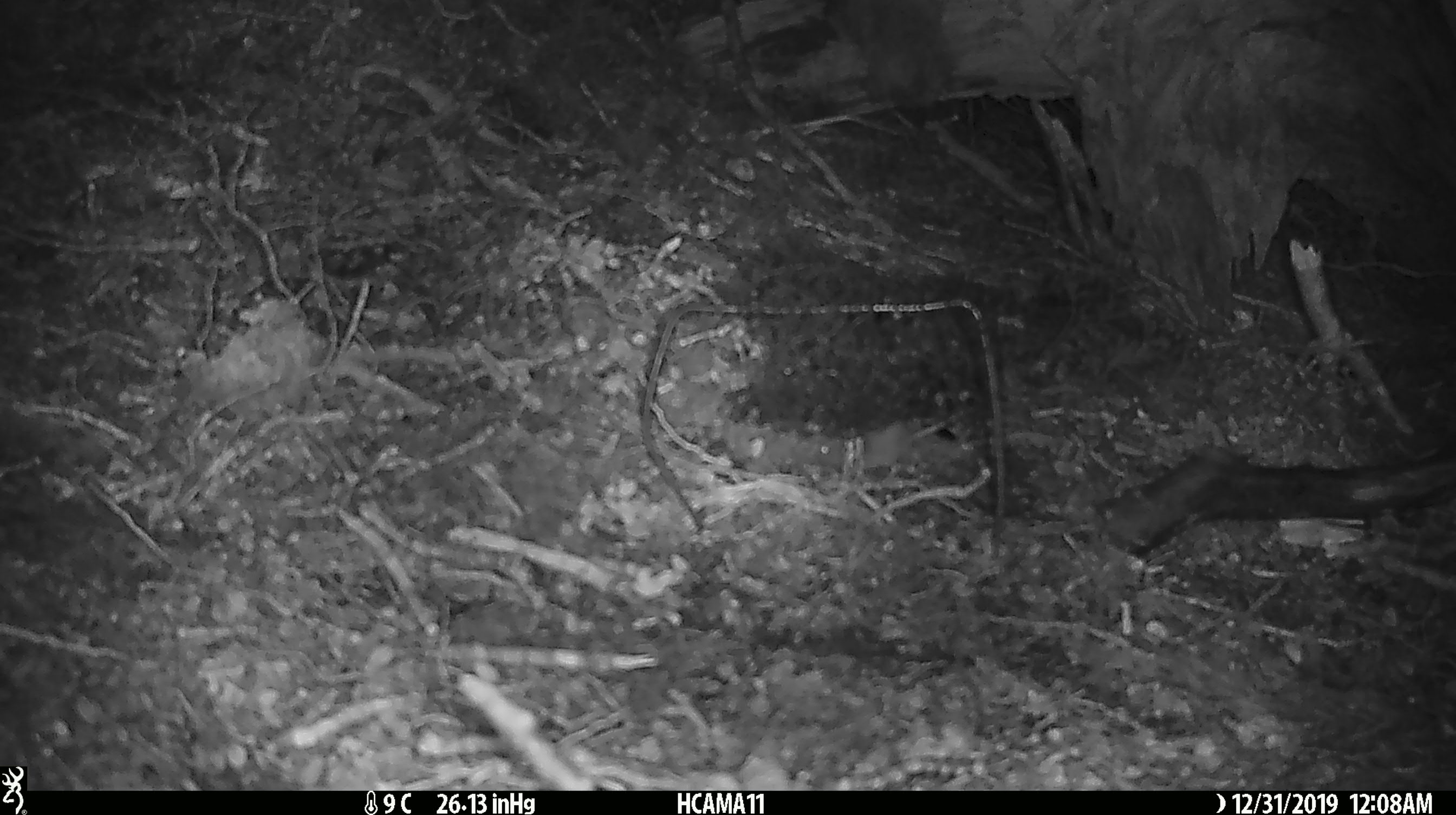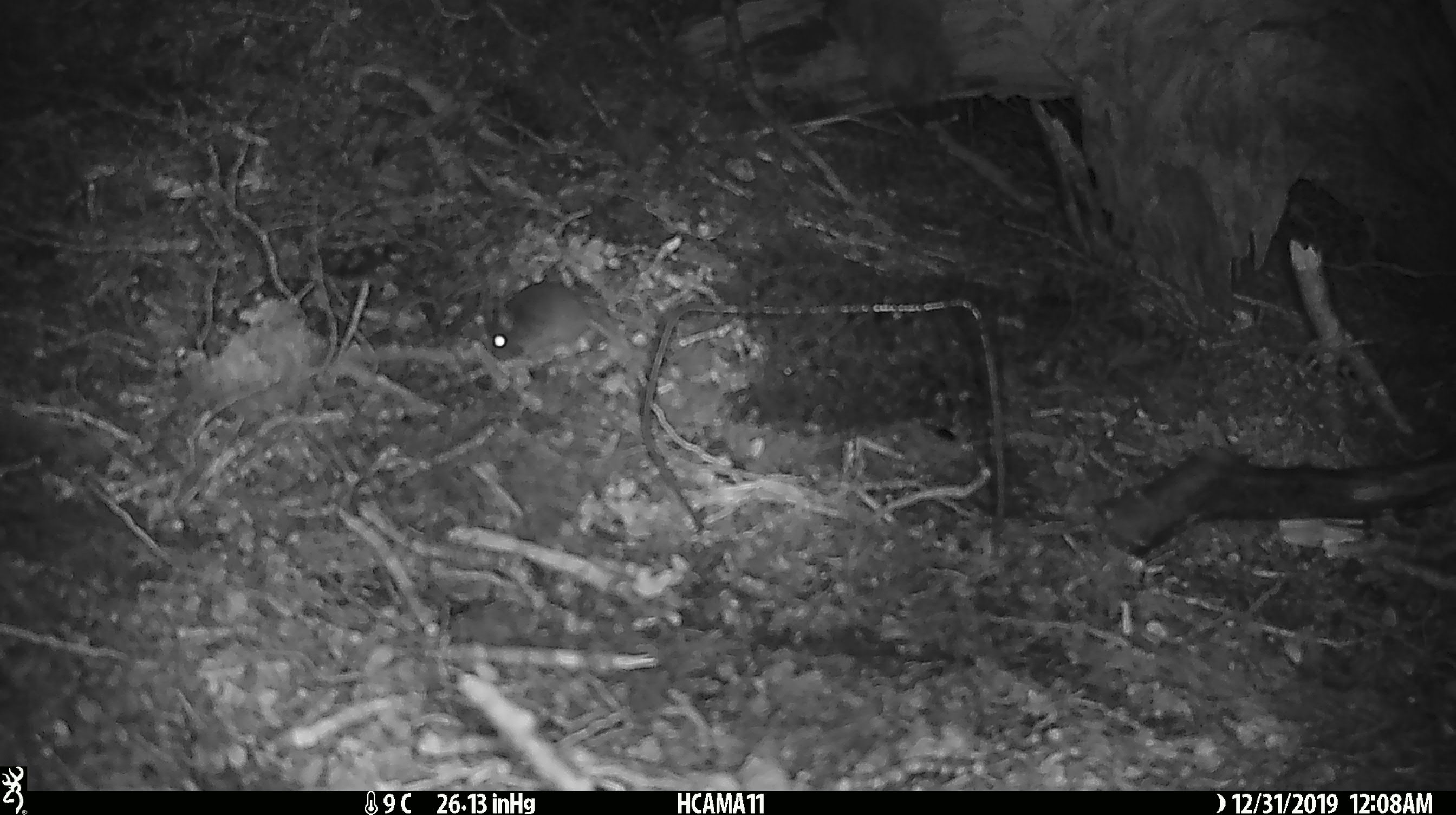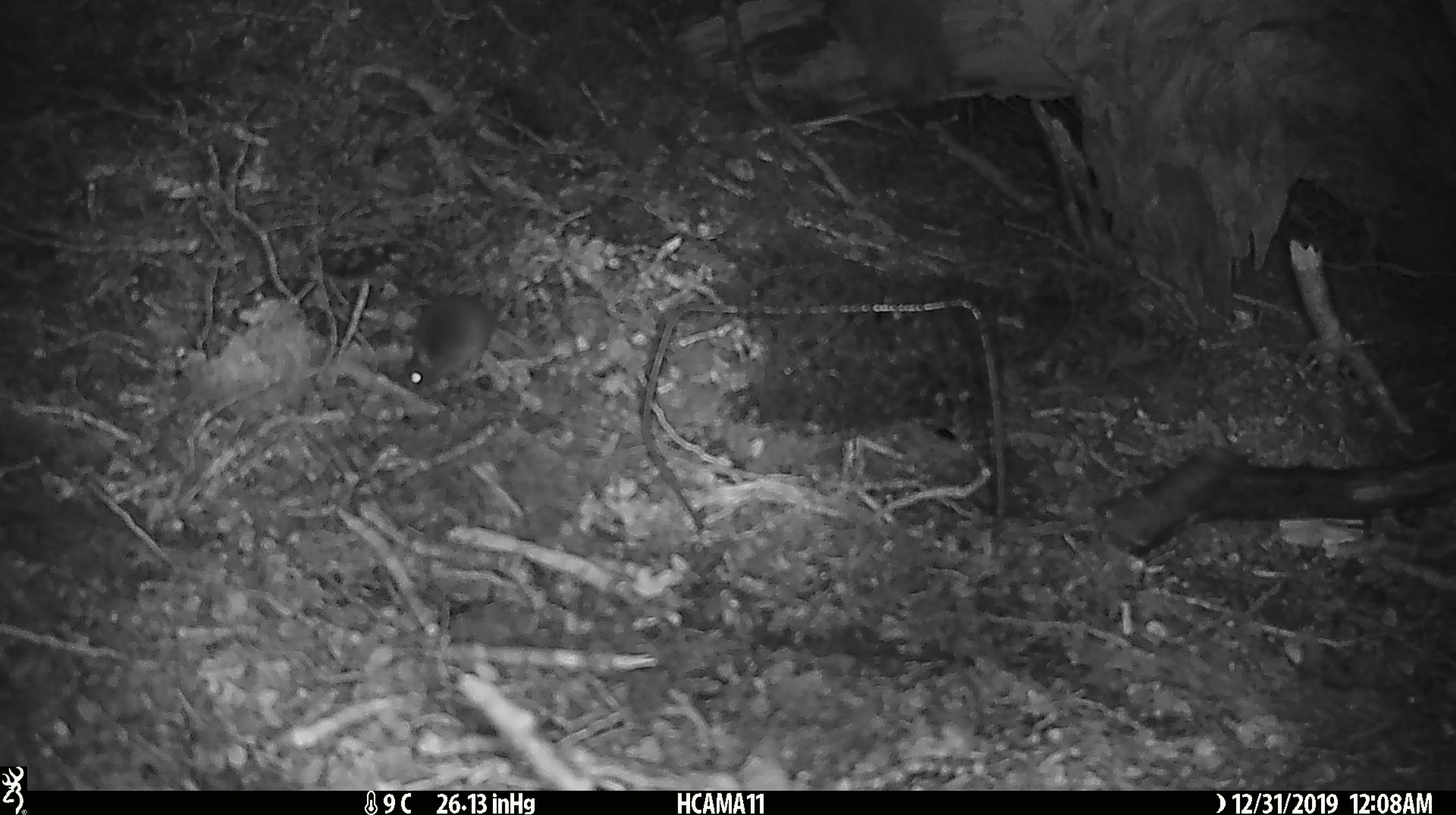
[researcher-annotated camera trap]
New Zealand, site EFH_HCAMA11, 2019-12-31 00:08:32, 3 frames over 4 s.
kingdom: Animalia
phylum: Chordata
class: Mammalia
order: Rodentia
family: Muridae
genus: Mus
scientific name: Mus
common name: mouse